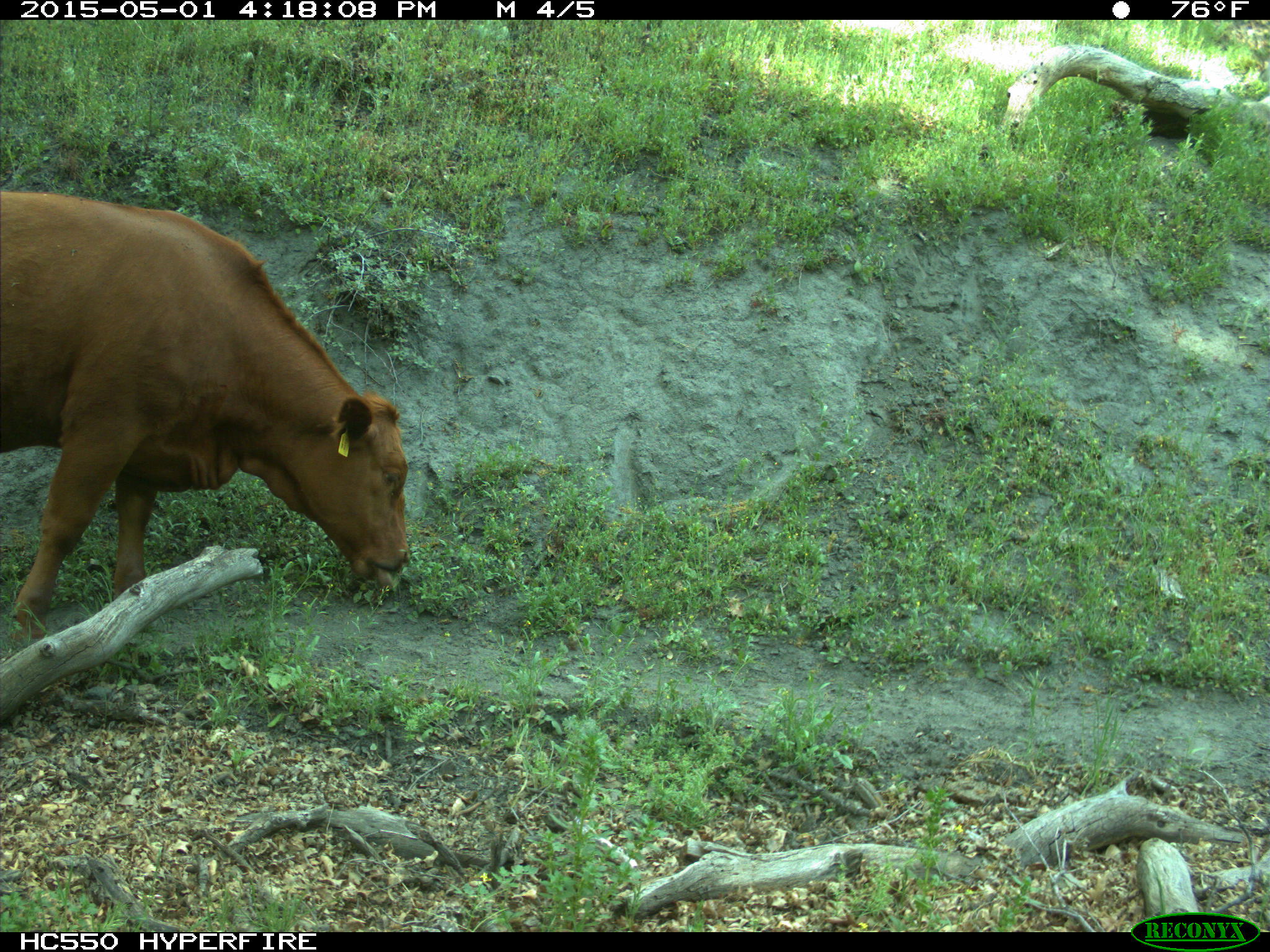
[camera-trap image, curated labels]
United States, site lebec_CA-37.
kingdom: Animalia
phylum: Chordata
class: Mammalia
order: Artiodactyla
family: Bovidae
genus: Bos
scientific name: Bos taurus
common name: domestic cow